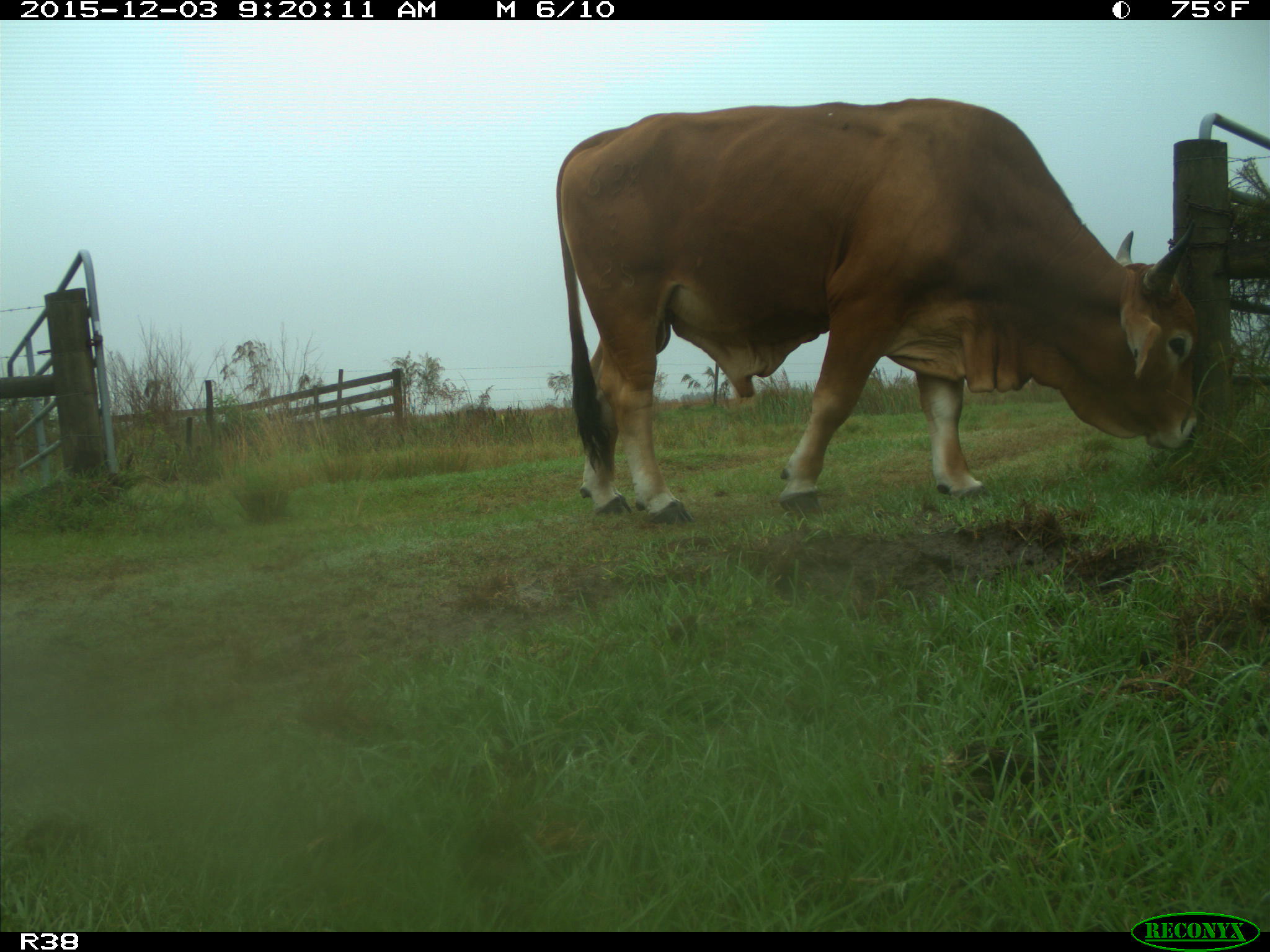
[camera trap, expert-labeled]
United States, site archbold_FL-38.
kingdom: Animalia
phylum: Chordata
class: Mammalia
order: Artiodactyla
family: Bovidae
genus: Bos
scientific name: Bos taurus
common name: domestic cow